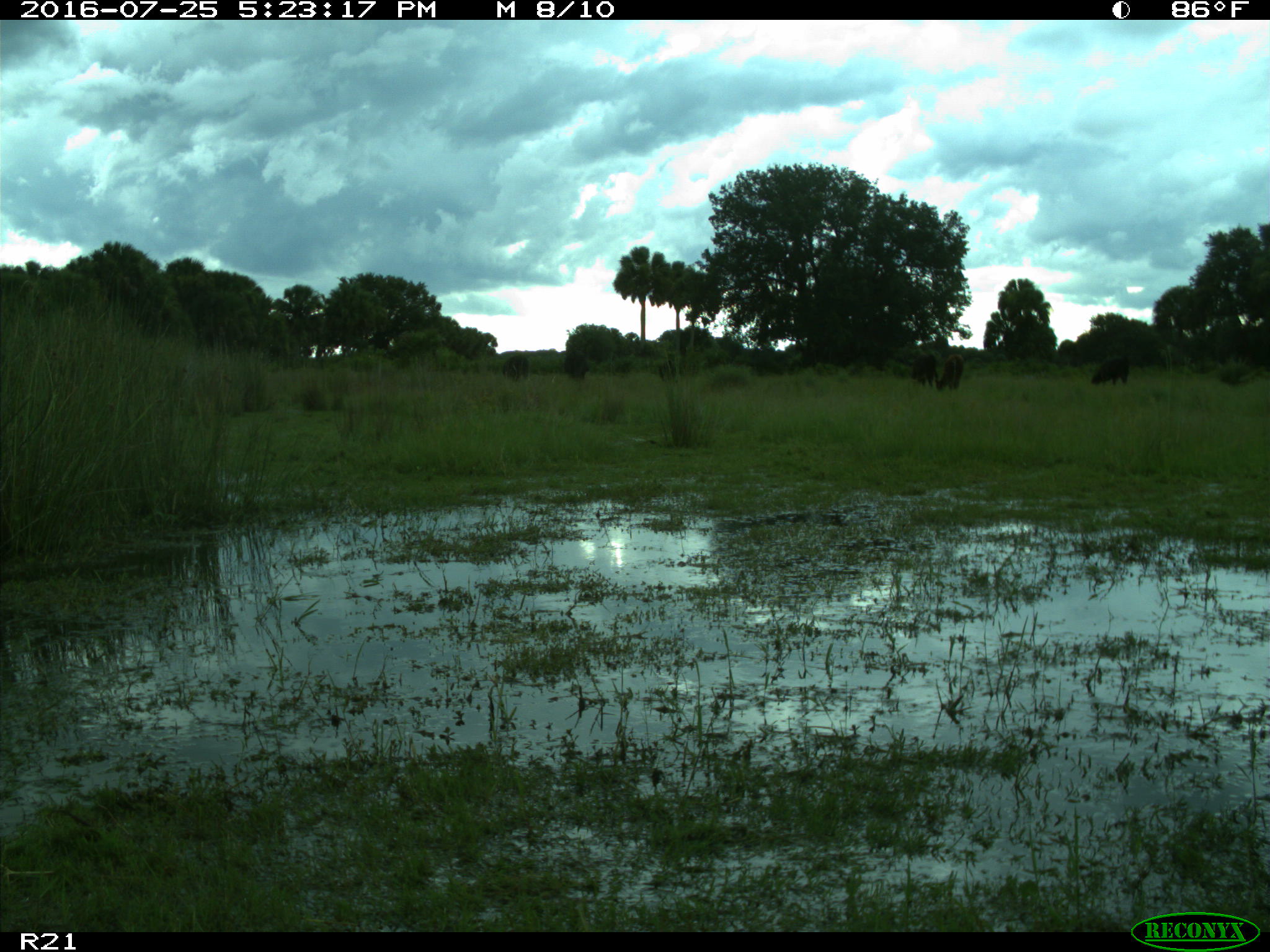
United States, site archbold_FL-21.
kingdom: Animalia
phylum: Chordata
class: Mammalia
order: Artiodactyla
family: Bovidae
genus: Bos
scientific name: Bos taurus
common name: domestic cow